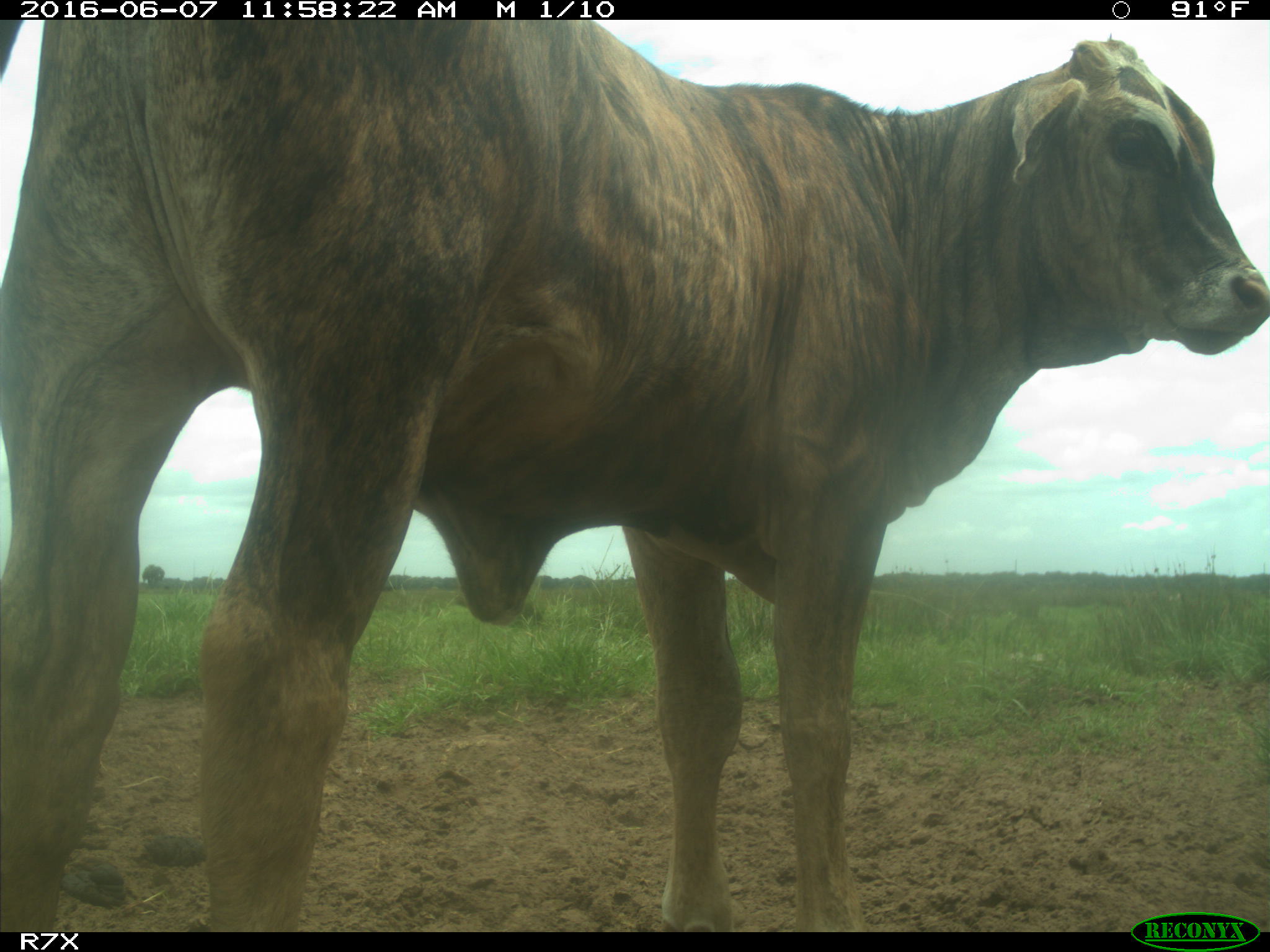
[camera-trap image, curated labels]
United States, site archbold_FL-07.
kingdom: Animalia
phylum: Chordata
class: Mammalia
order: Artiodactyla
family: Bovidae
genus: Bos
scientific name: Bos taurus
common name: domestic cow